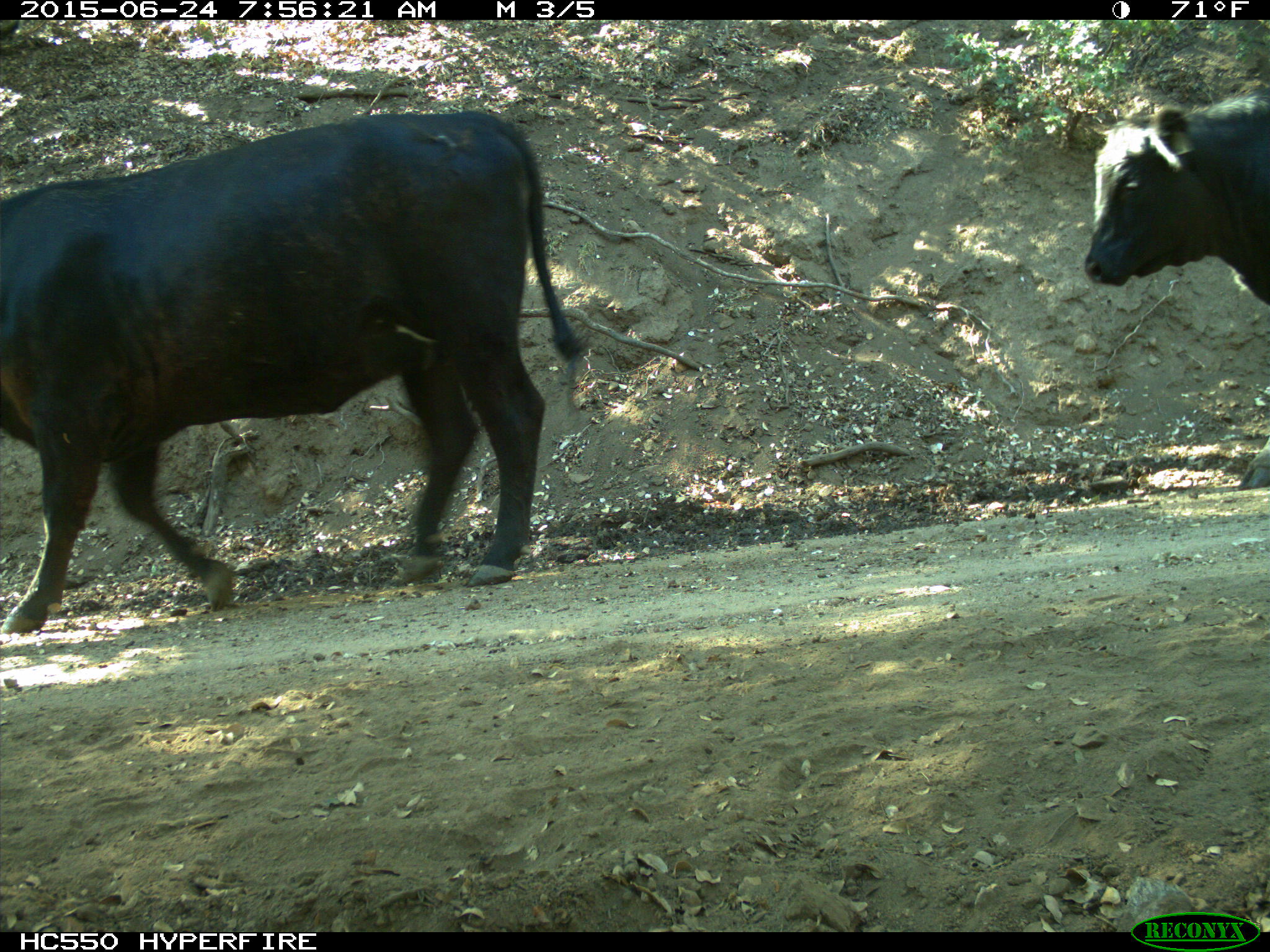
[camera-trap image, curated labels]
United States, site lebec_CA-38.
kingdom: Animalia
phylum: Chordata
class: Mammalia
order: Artiodactyla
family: Bovidae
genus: Bos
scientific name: Bos taurus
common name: domestic cow